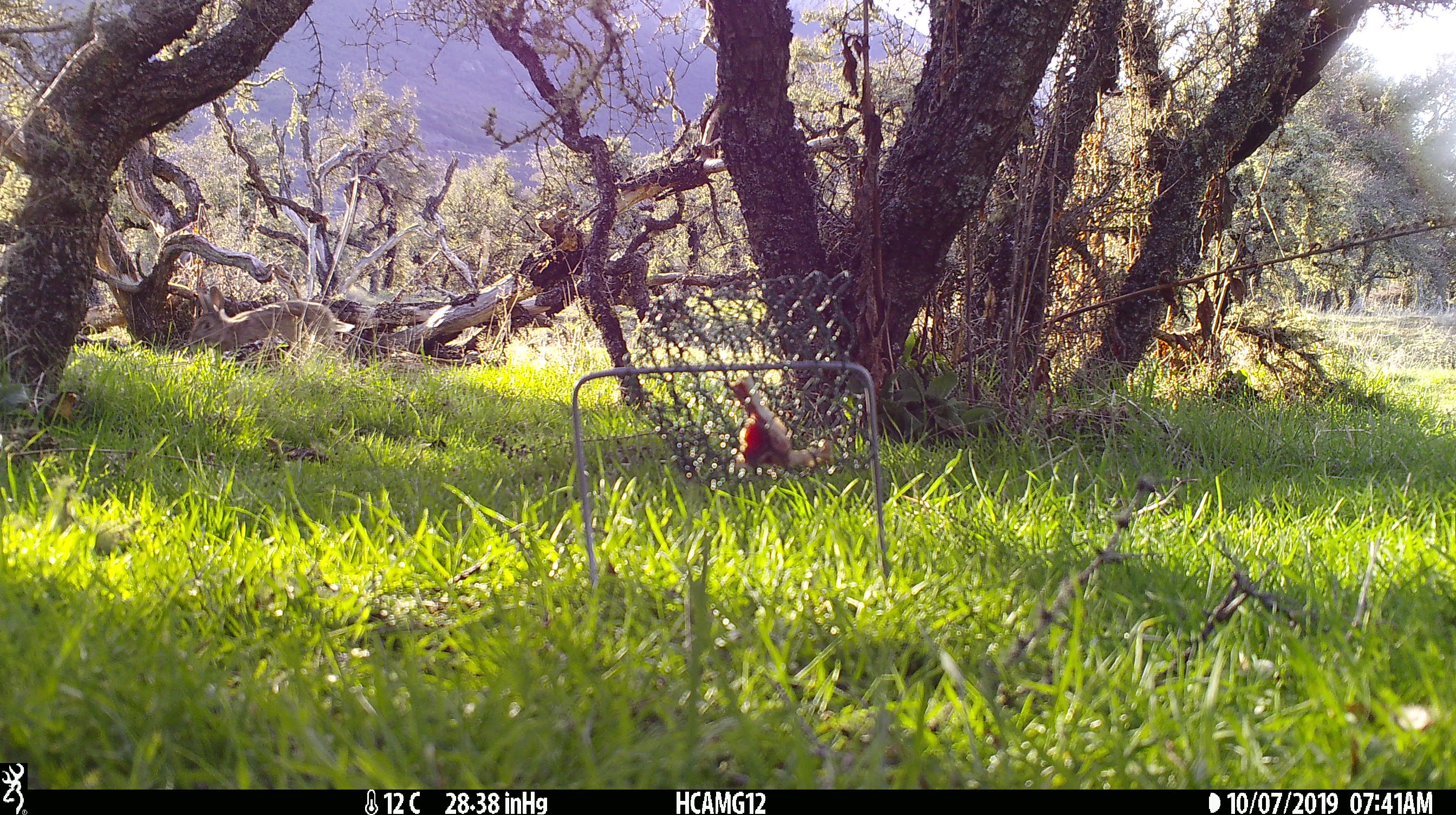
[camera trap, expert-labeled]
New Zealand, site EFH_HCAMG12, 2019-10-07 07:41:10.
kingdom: Animalia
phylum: Chordata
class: Mammalia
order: Lagomorpha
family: Leporidae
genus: Oryctolagus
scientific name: Oryctolagus cuniculus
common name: european rabbit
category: rabbit